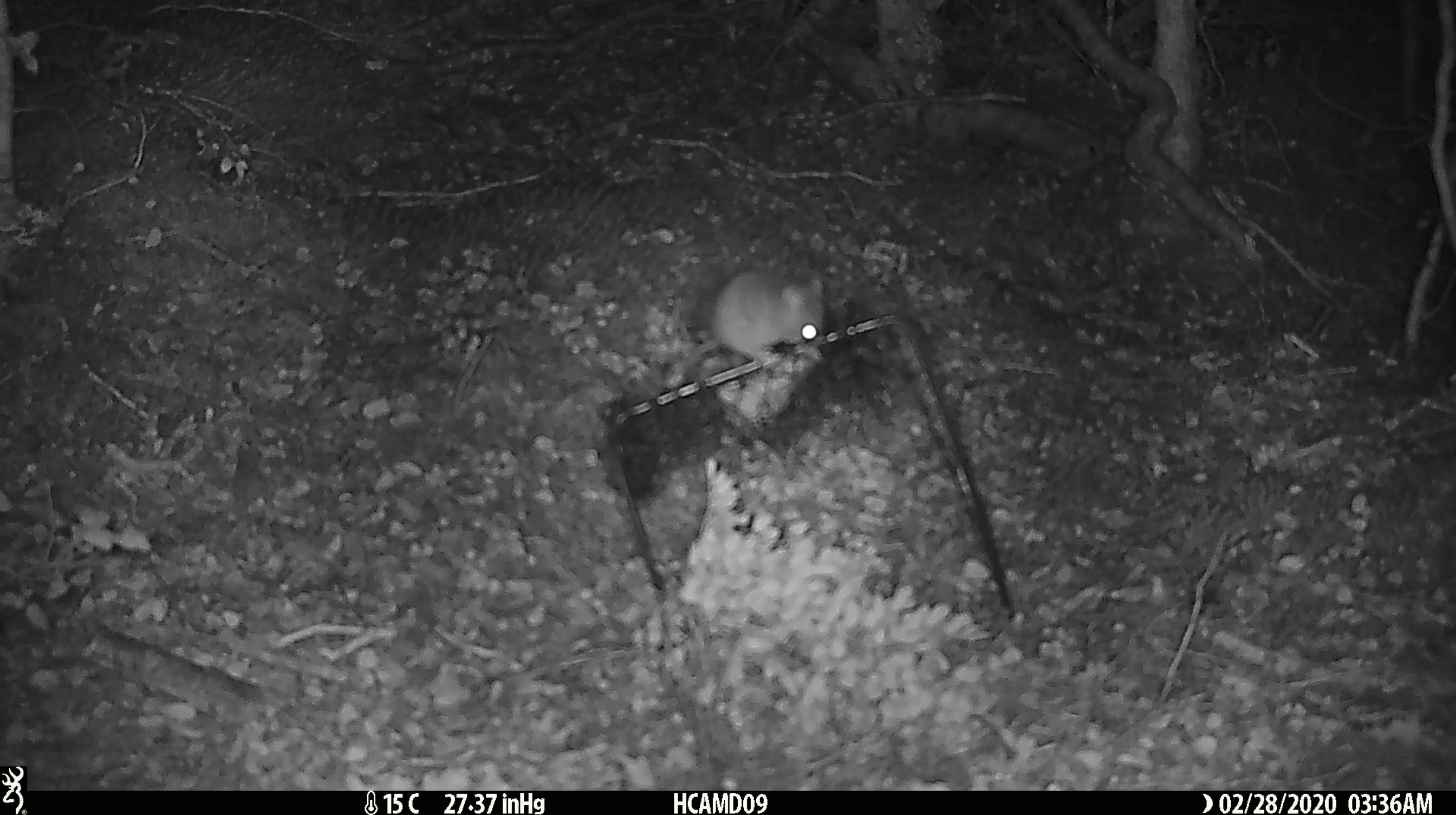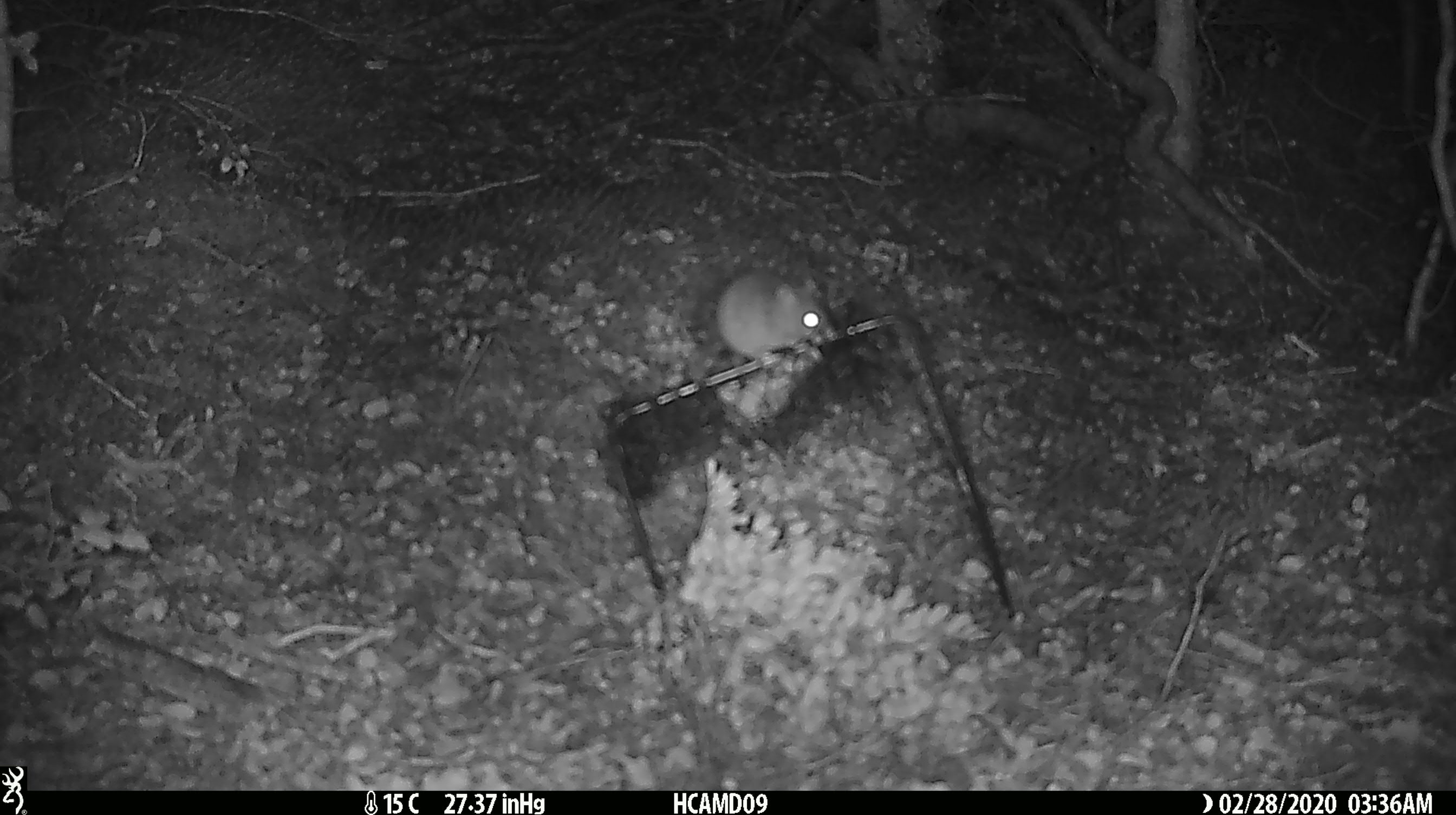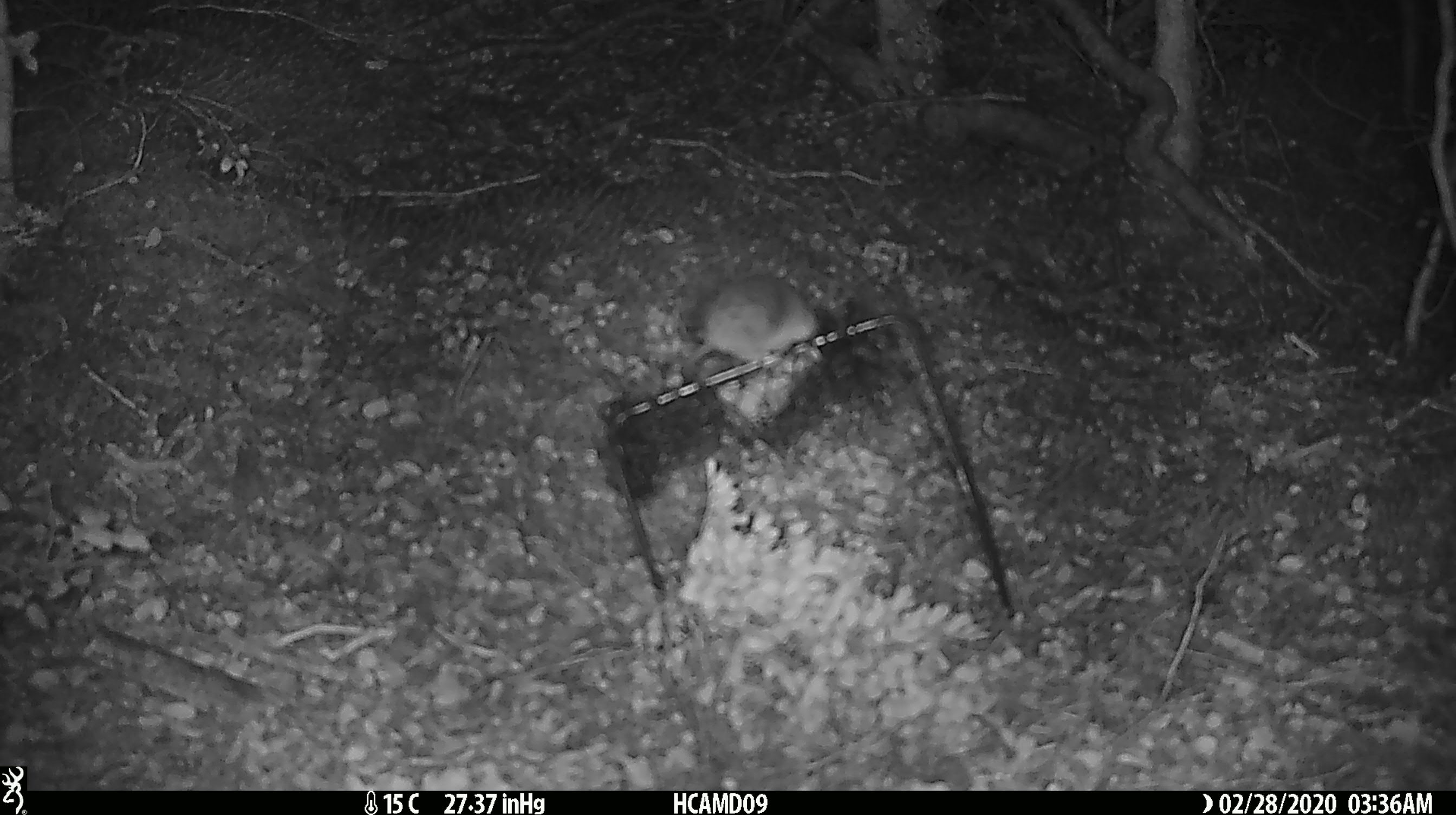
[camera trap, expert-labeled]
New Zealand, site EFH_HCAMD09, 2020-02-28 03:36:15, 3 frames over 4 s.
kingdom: Animalia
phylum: Chordata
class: Mammalia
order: Rodentia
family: Muridae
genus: Mus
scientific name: Mus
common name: mouse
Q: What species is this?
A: Mouse (Mus).